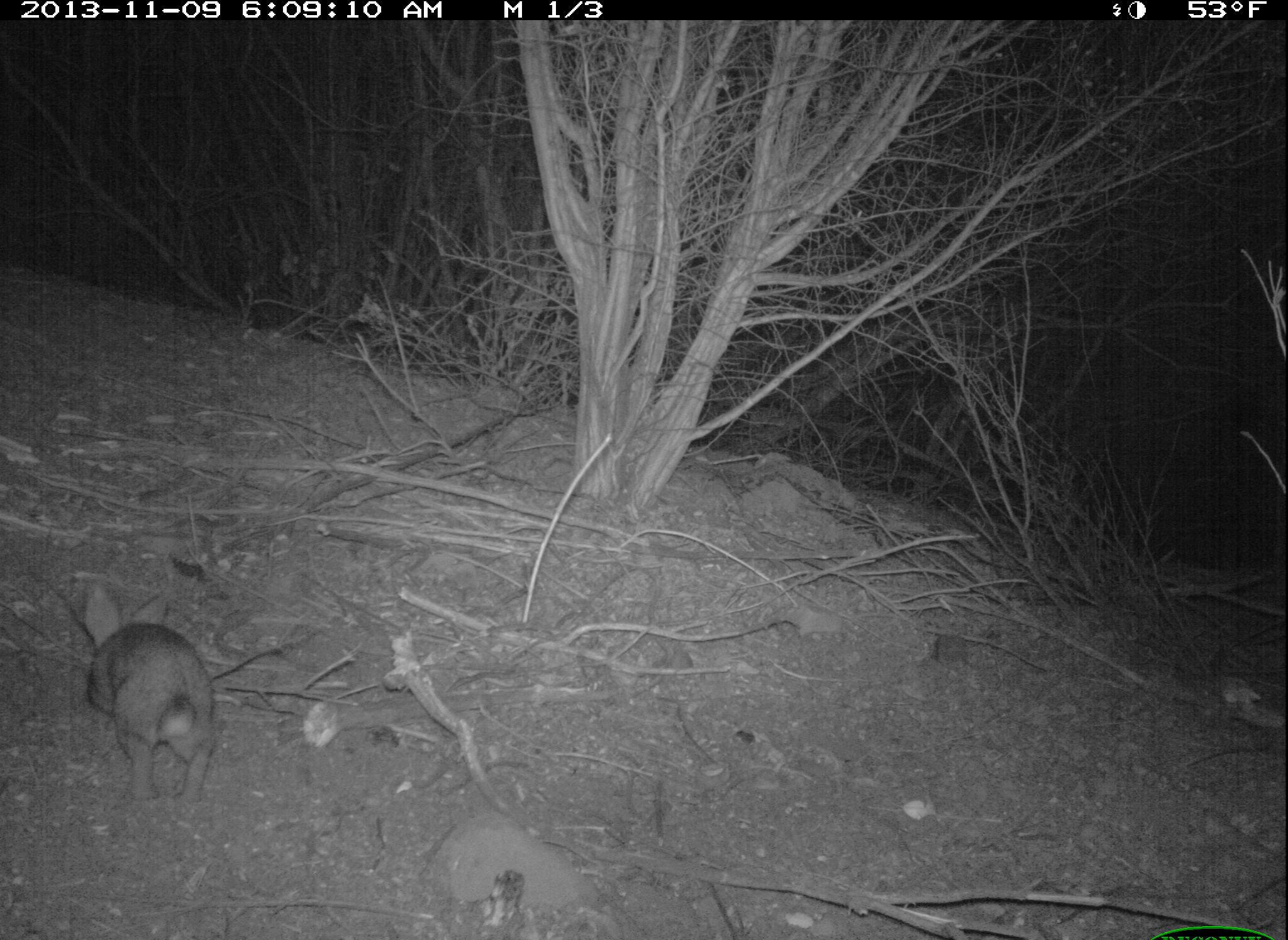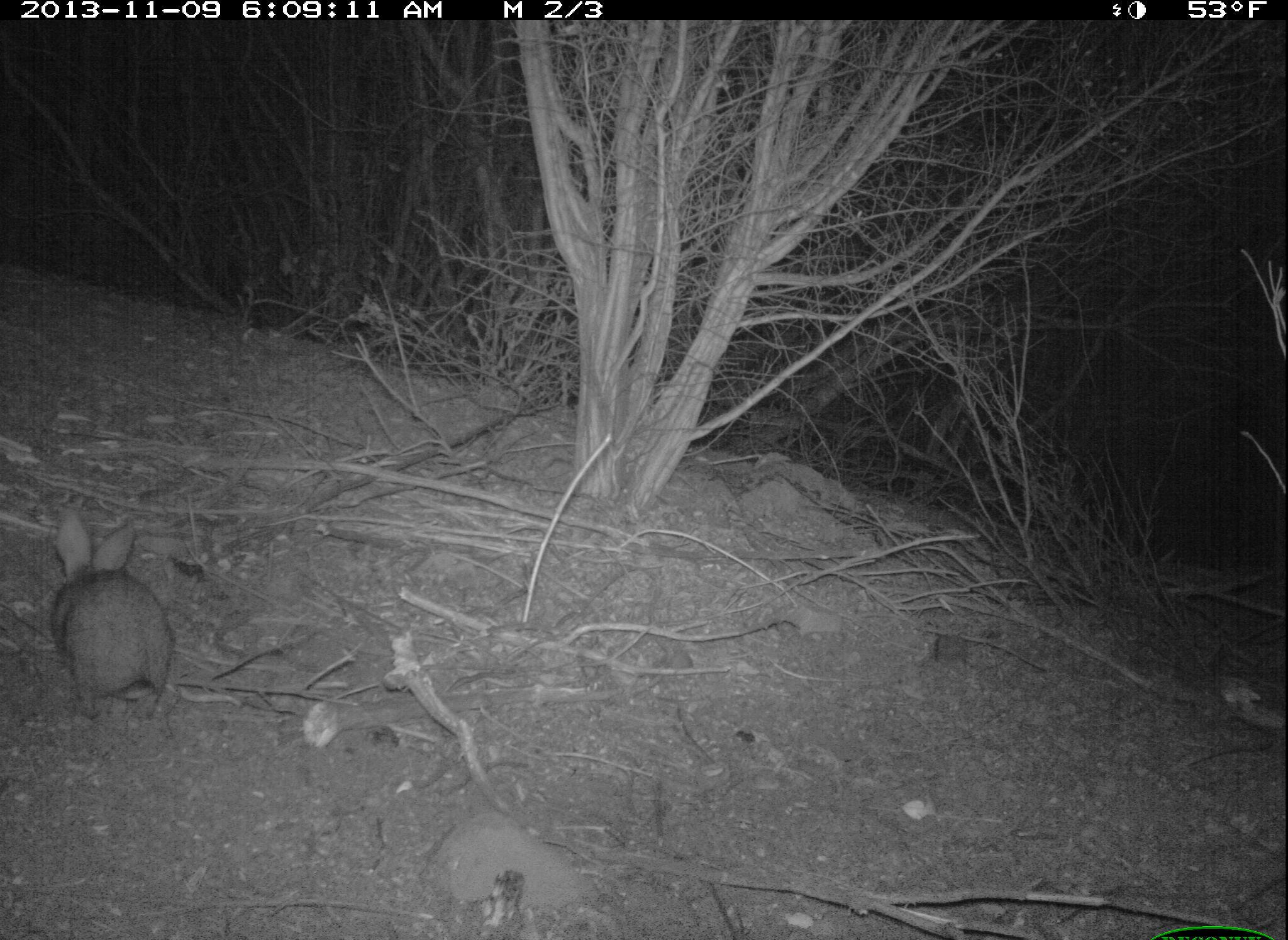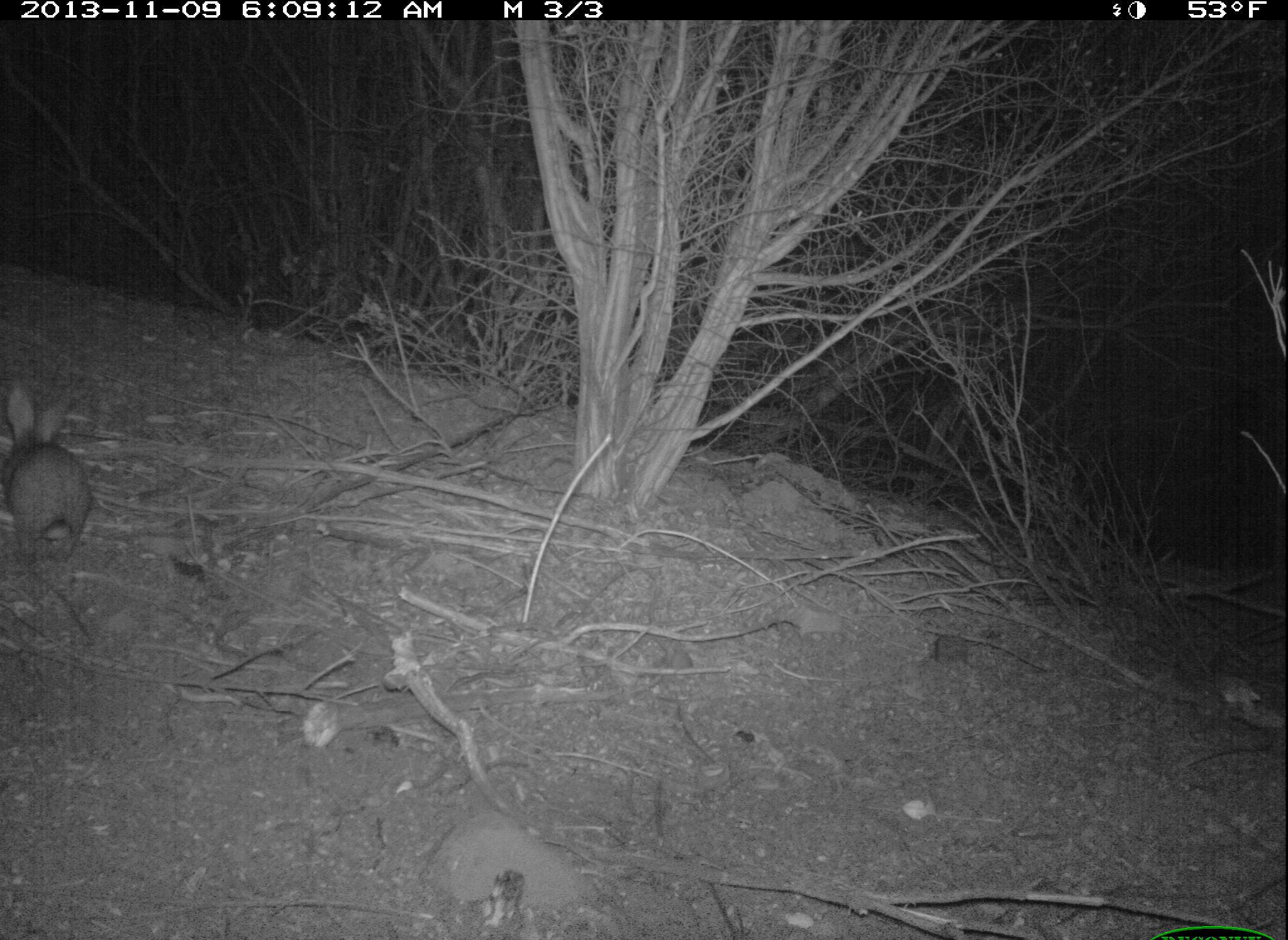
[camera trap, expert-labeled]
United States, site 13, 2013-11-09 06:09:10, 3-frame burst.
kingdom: Animalia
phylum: Chordata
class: Mammalia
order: Lagomorpha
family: Leporidae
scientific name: Leporidae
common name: rabbits and hares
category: rabbit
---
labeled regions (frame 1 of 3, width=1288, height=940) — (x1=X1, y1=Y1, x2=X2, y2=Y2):
rabbit: (x1=80, y1=582, x2=220, y2=807)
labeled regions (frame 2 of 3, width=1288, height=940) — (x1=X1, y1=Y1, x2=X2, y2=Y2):
rabbit: (x1=45, y1=508, x2=175, y2=724)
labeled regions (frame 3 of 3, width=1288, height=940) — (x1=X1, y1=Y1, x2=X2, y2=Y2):
rabbit: (x1=1, y1=384, x2=97, y2=567)